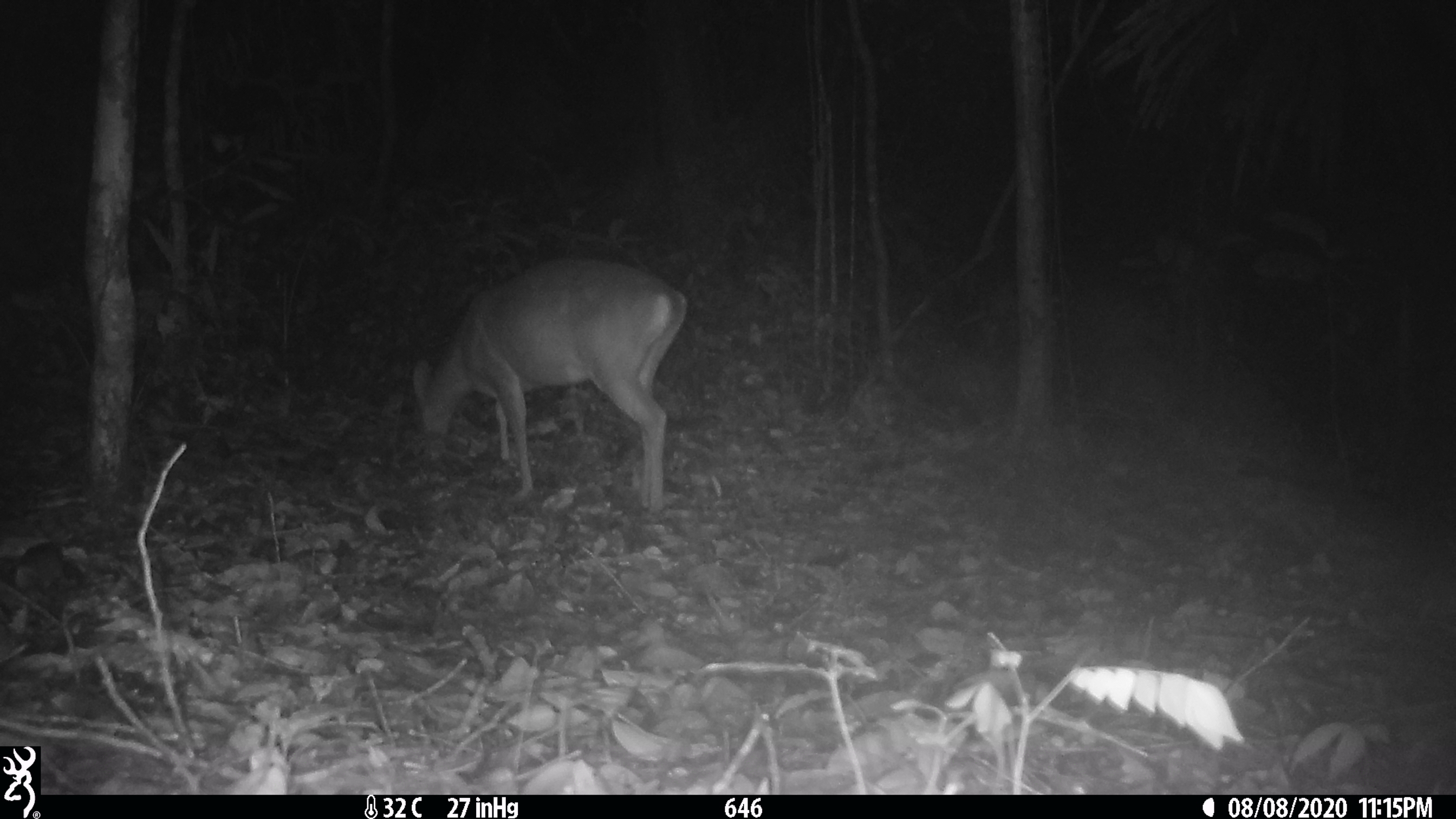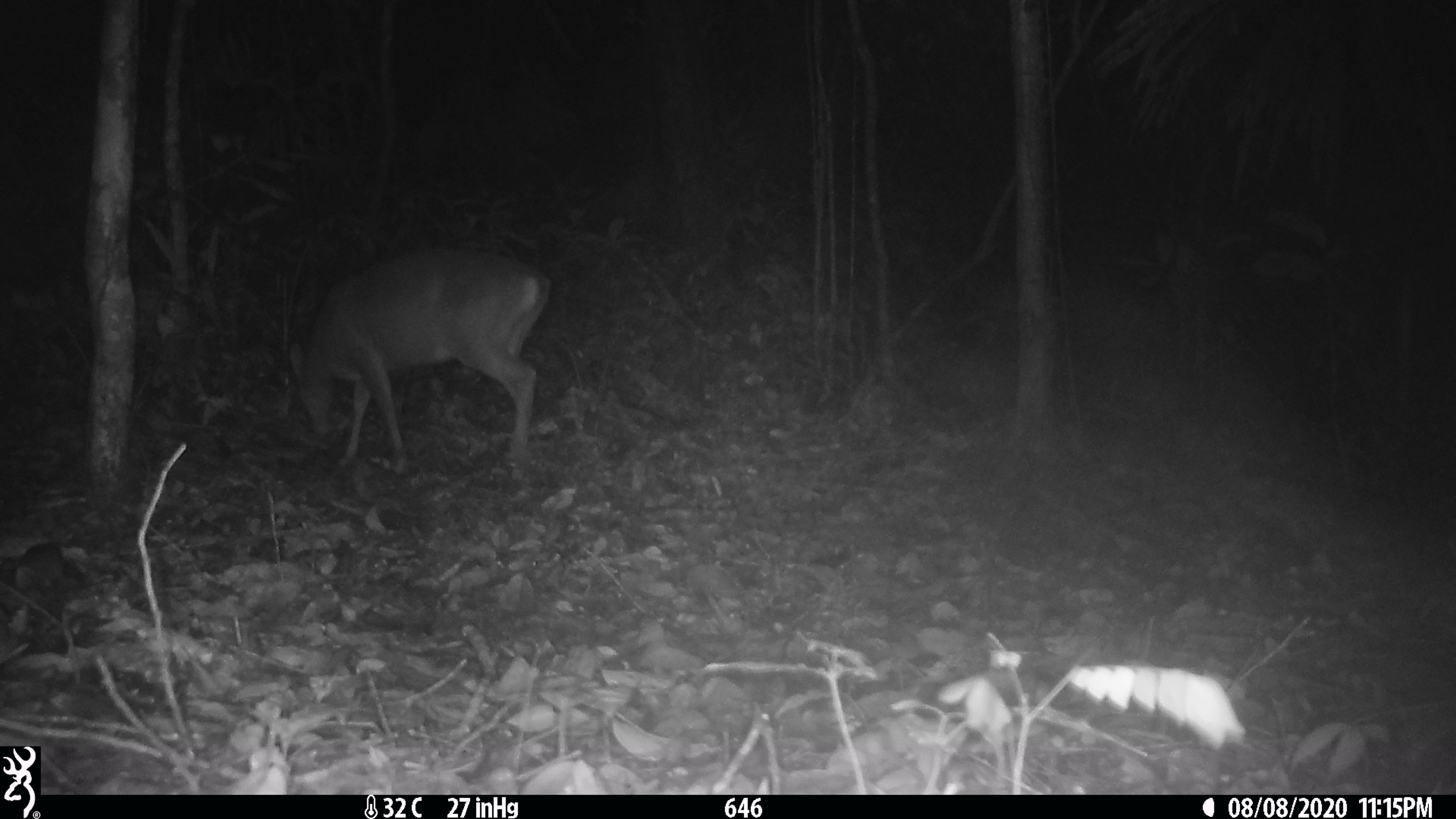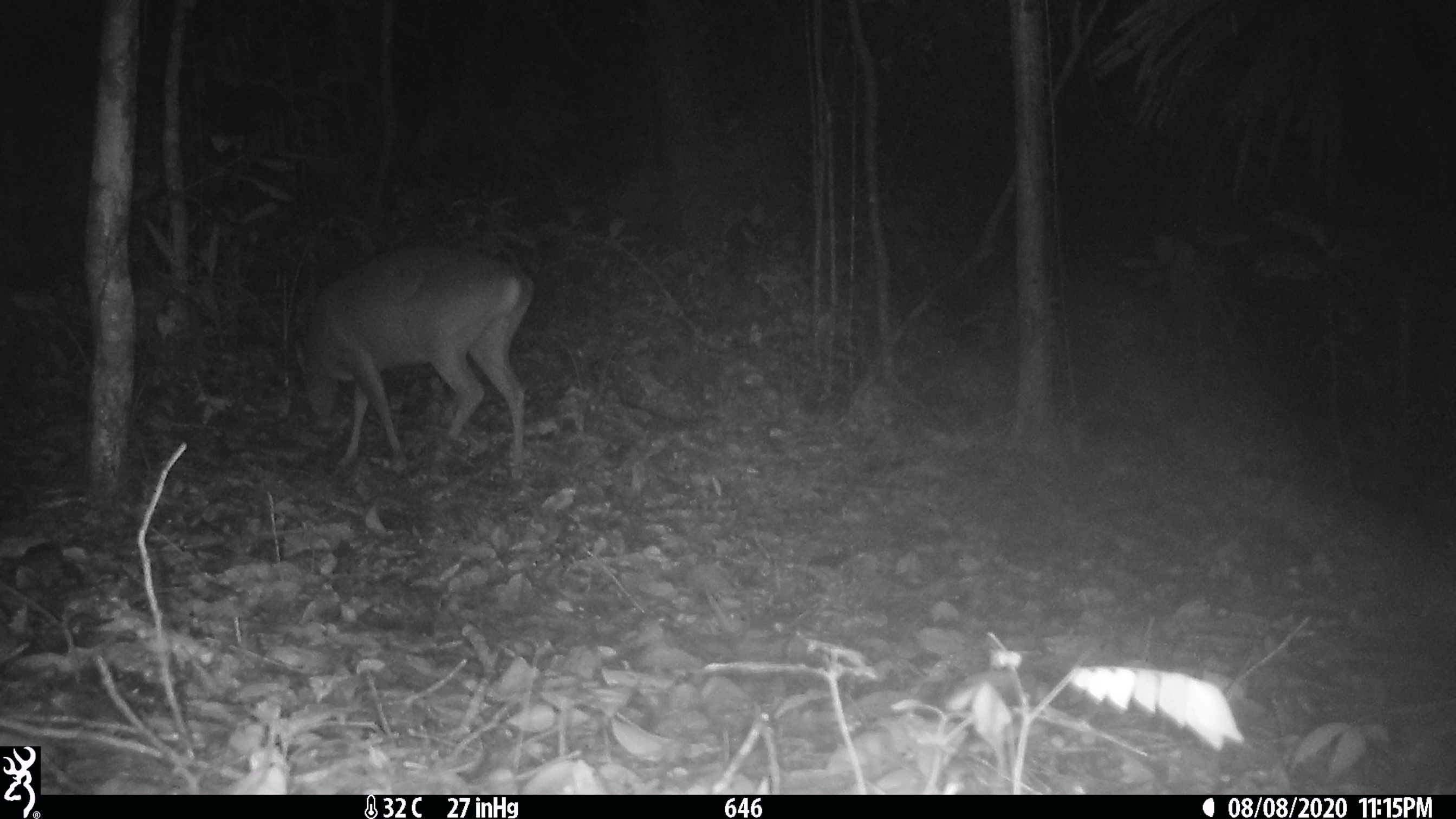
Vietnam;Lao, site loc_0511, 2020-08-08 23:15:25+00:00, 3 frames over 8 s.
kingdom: Animalia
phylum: Chordata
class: Mammalia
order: Artiodactyla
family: Cervidae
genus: Muntiacus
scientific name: Muntiacus vuquangensis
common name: large-antlered muntjac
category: large antlered muntjac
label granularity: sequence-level